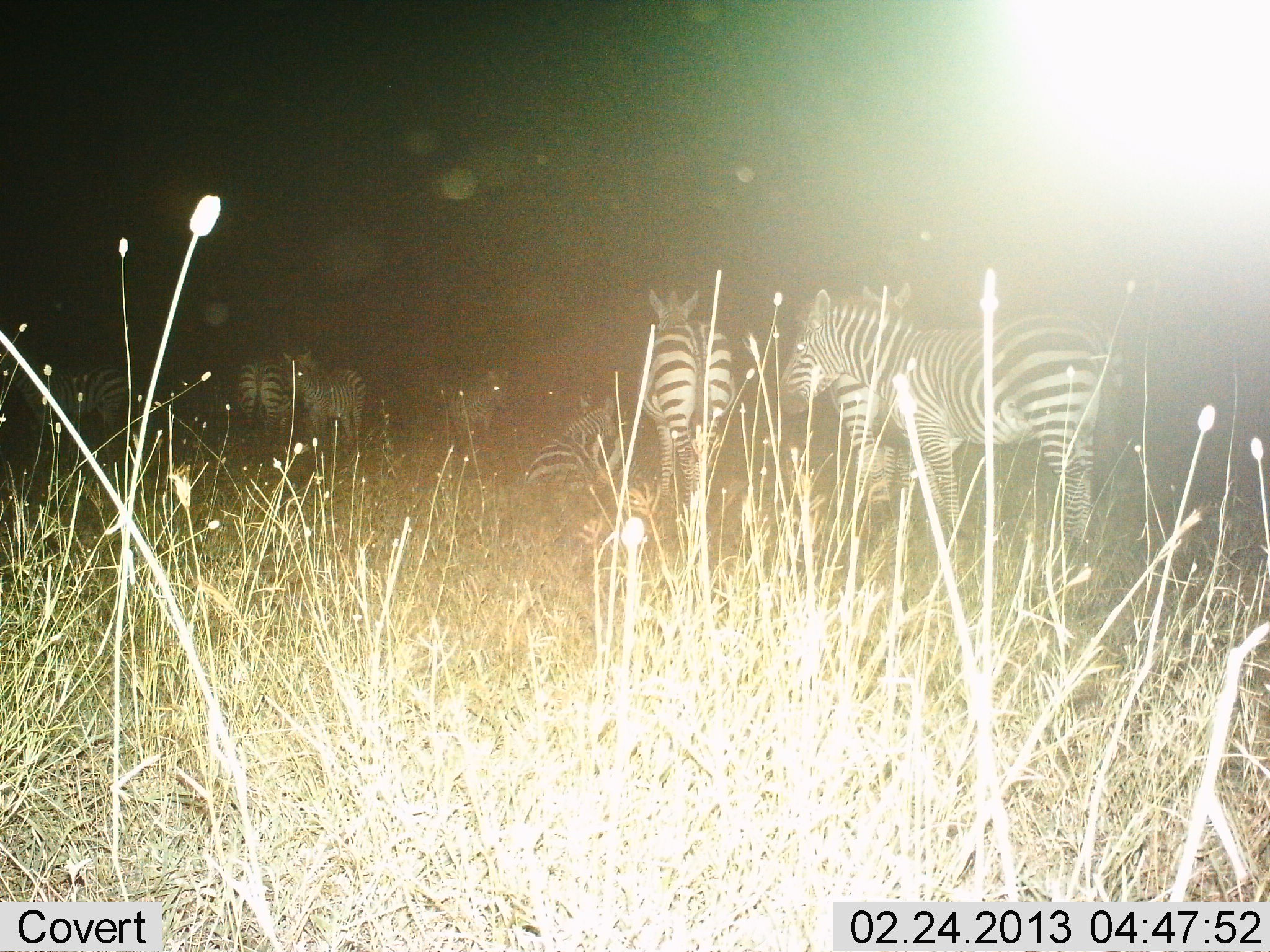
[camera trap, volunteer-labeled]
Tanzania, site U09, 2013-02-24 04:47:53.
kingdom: Animalia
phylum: Chordata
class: Mammalia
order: Perissodactyla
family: Equidae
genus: Equus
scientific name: Equus quagga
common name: plains zebra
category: zebra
Zebra (plains zebra) (Equus quagga), count 8. Behavior (volunteer vote fractions): standing 97%, resting 67%, moving 10%, interacting 3%. Young present (vote fraction): 0%. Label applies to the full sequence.